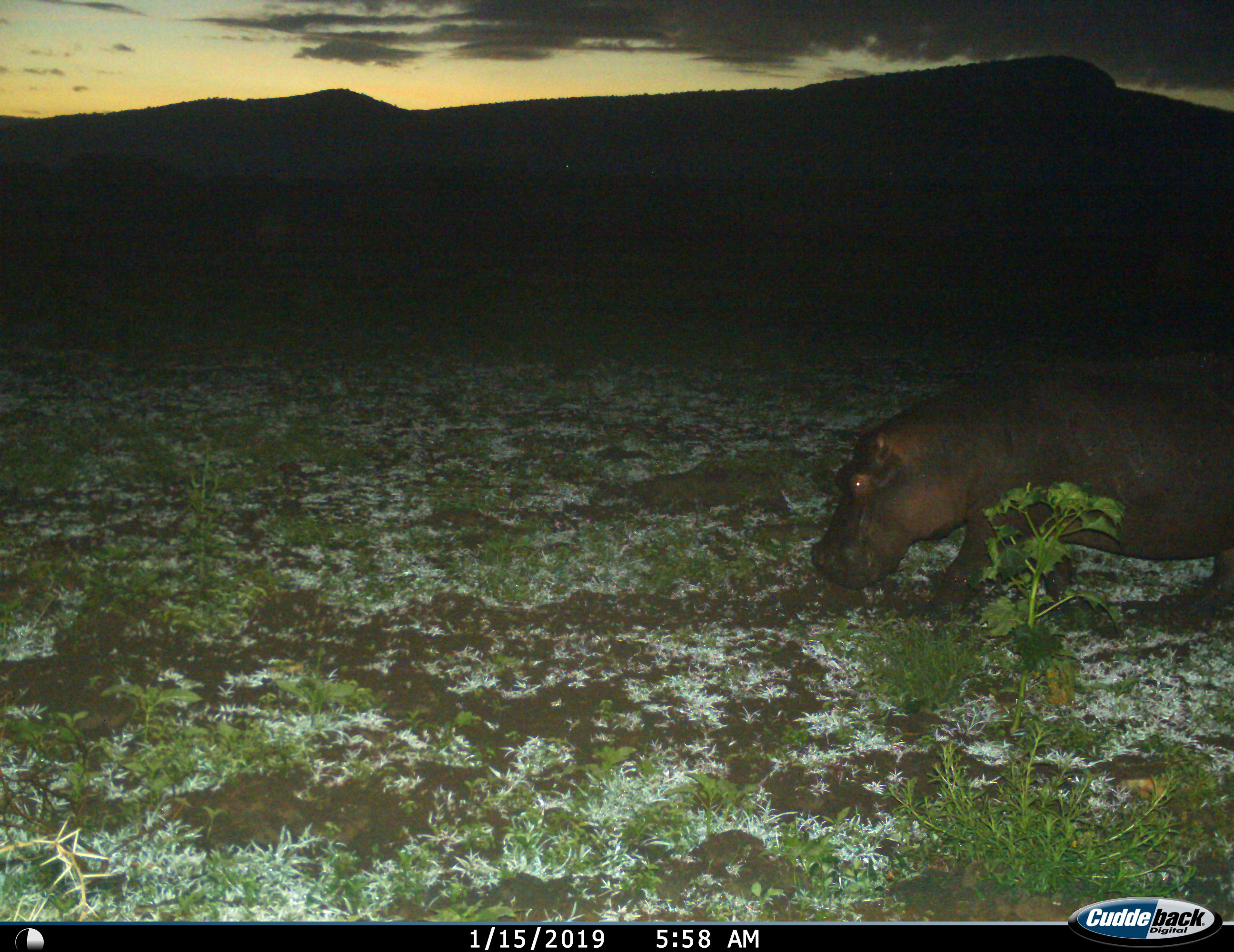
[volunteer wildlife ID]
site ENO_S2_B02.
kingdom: Animalia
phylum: Chordata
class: Mammalia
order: Artiodactyla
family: Hippopotamidae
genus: Hippopotamus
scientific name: Hippopotamus amphibius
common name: hippopotamus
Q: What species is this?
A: Hippopotamus (Hippopotamus amphibius).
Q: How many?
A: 1.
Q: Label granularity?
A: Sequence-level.